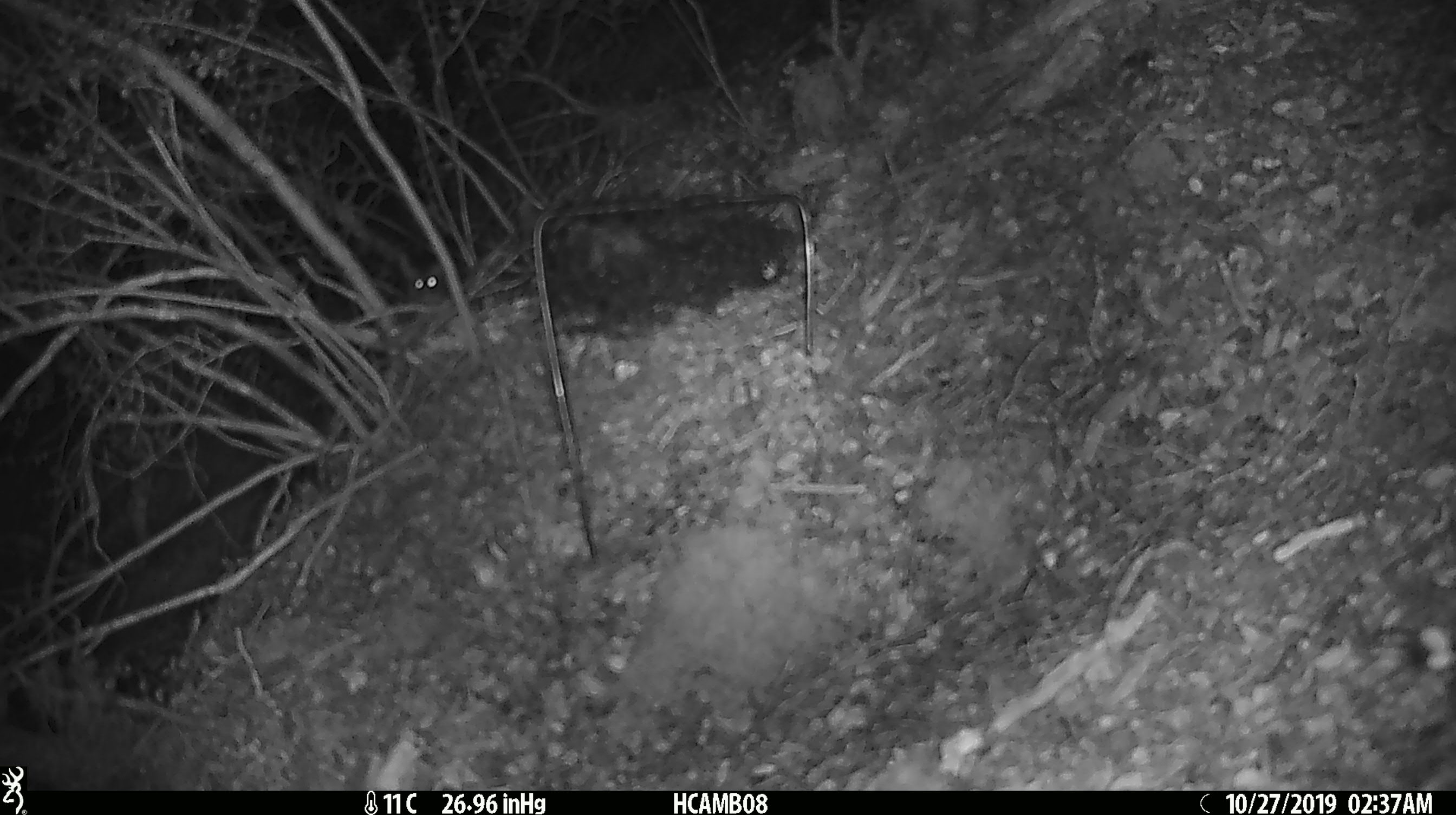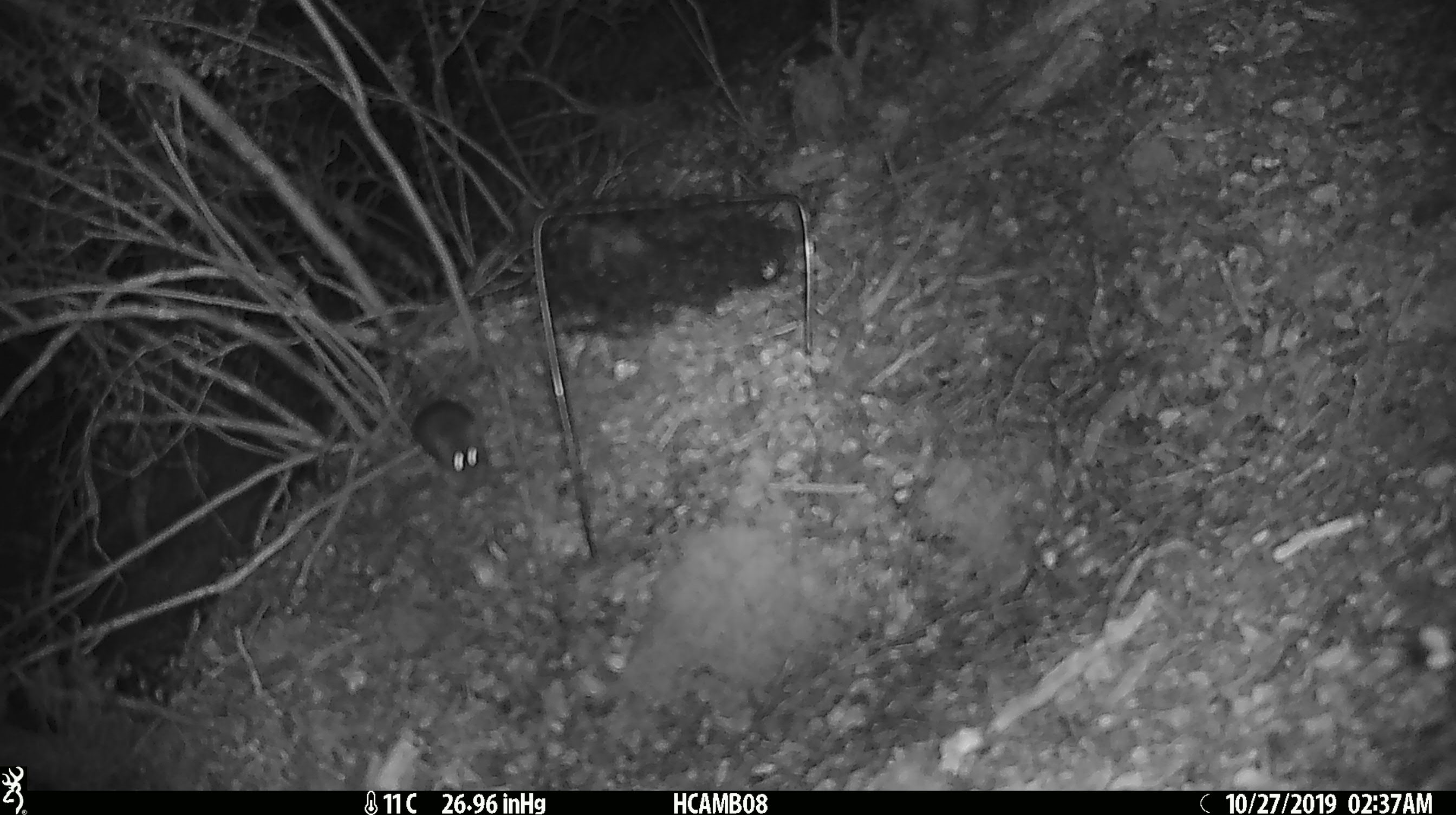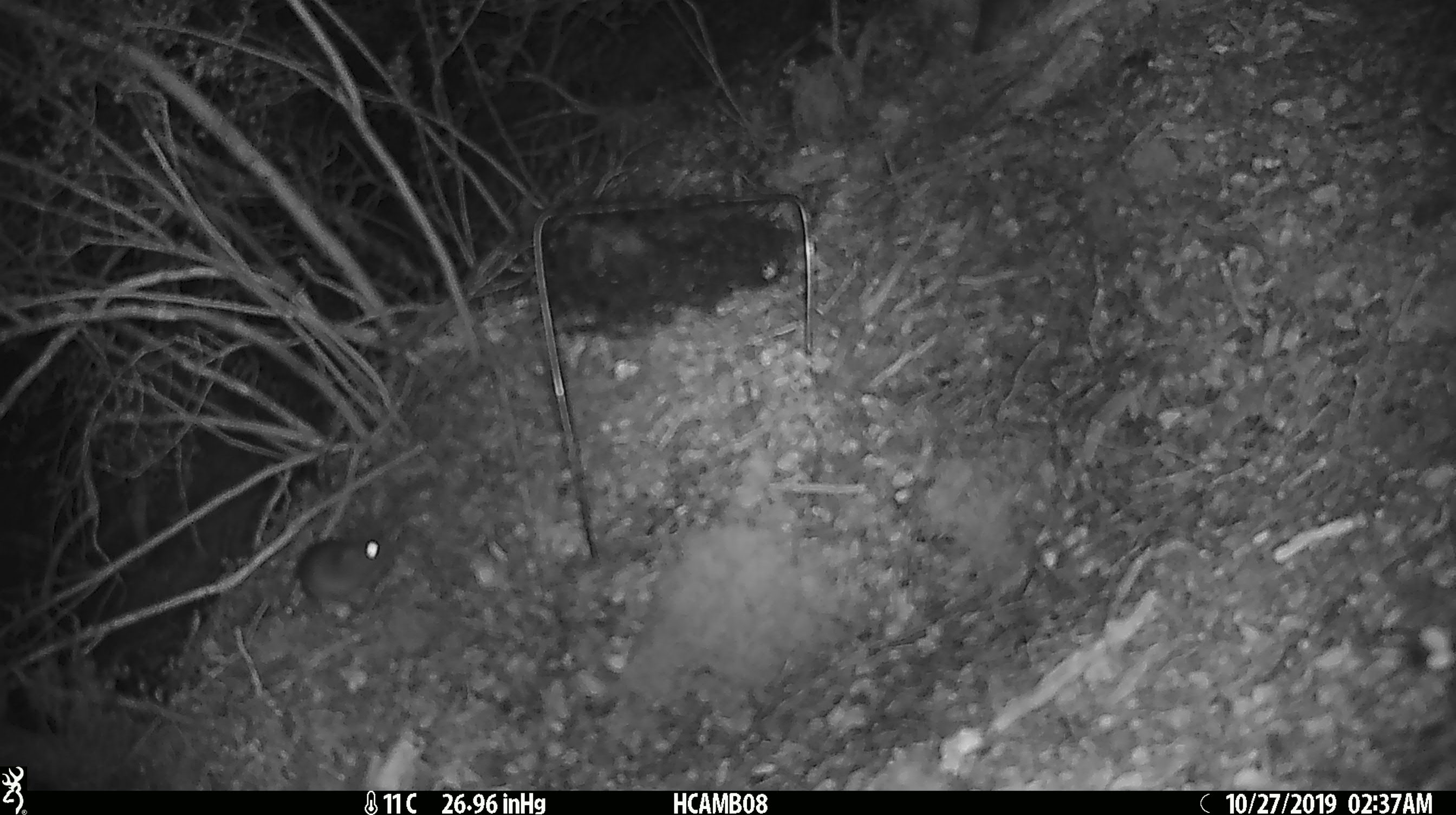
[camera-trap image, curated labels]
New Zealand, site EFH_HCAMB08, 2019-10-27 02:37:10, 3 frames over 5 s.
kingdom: Animalia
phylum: Chordata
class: Mammalia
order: Rodentia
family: Muridae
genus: Mus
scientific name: Mus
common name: mouse